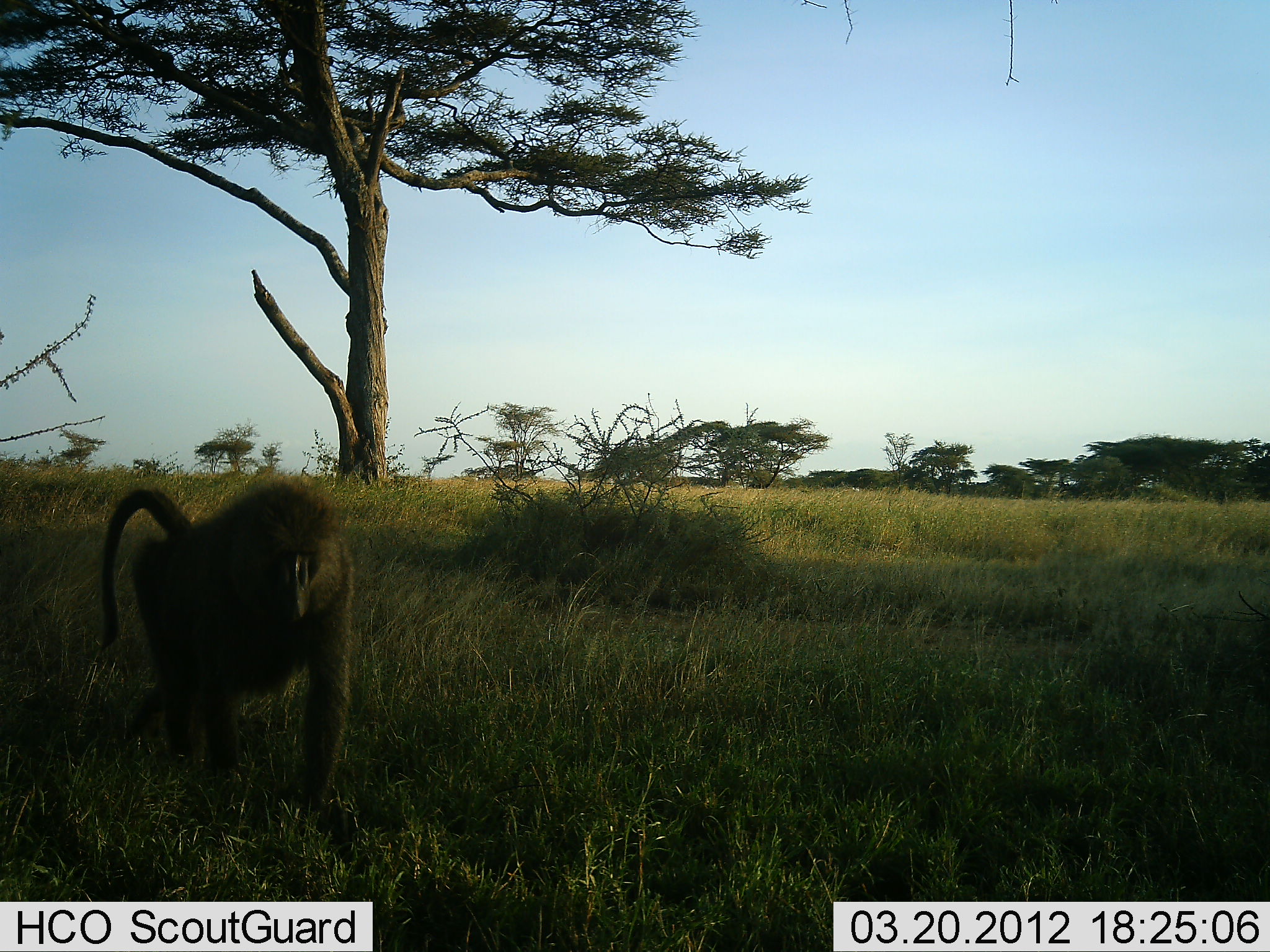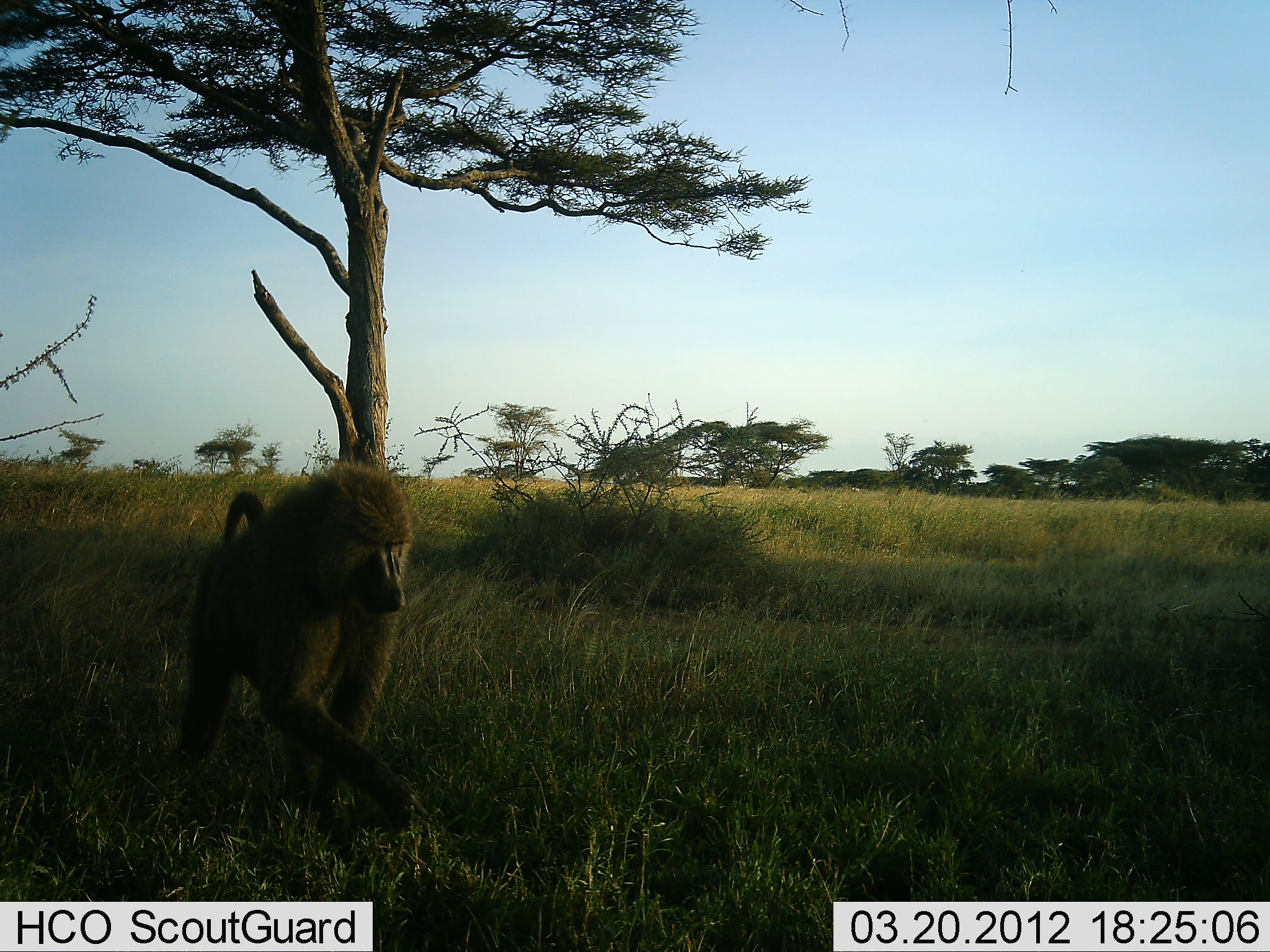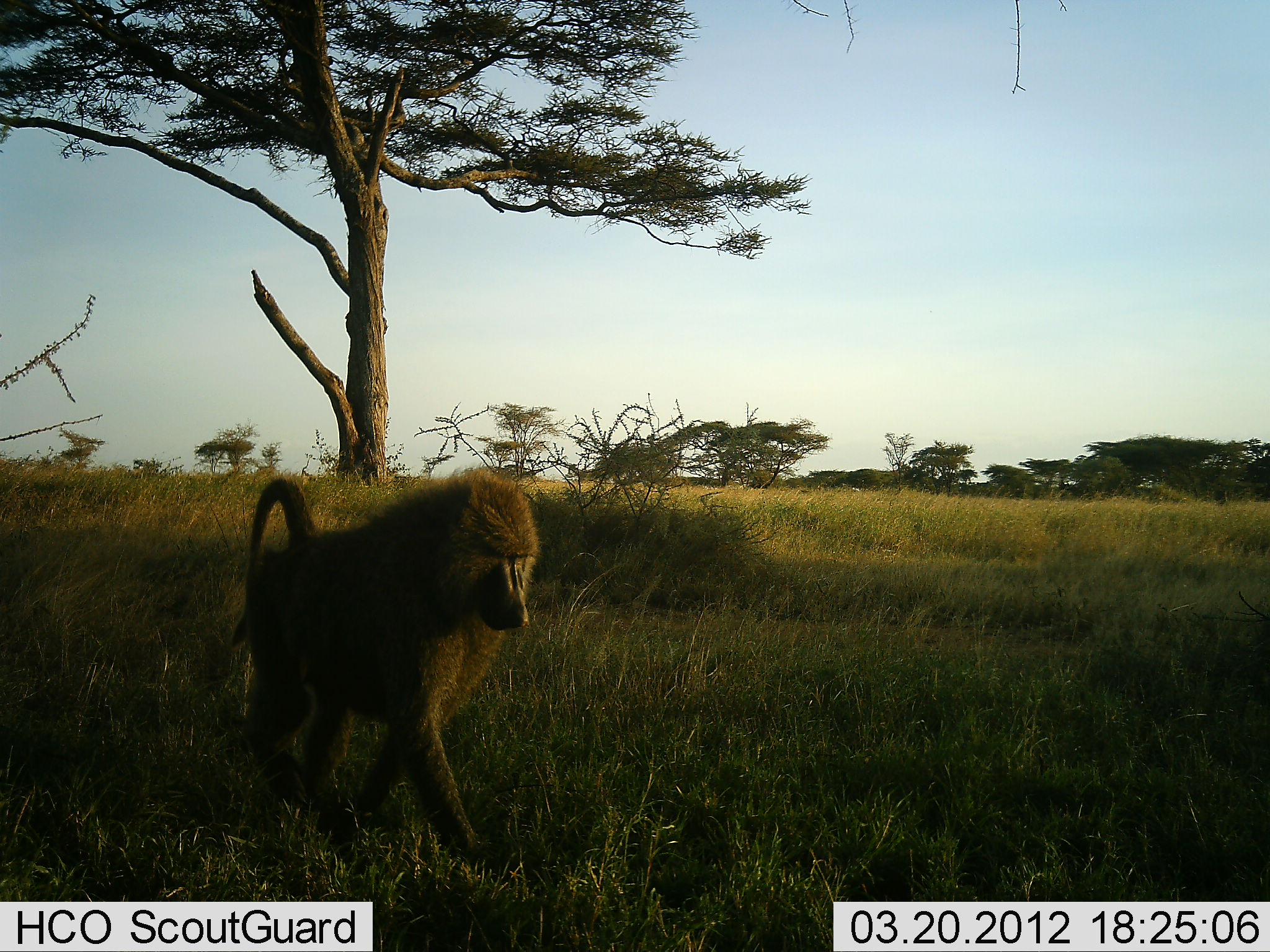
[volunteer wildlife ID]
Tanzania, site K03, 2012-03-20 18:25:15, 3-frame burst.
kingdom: Animalia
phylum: Chordata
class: Mammalia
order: Primates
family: Cercopithecidae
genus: Papio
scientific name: Papio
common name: baboon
Baboon (Papio), count 1. Behavior (volunteer vote fractions): standing 0%, resting 0%, moving 100%, interacting 0%. Young present (vote fraction): 0%. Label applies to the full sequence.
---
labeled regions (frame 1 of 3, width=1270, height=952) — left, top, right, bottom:
animal: 91, 472, 359, 807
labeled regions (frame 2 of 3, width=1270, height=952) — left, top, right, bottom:
animal: 141, 459, 433, 830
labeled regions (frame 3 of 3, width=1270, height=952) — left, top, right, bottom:
animal: 214, 466, 543, 867